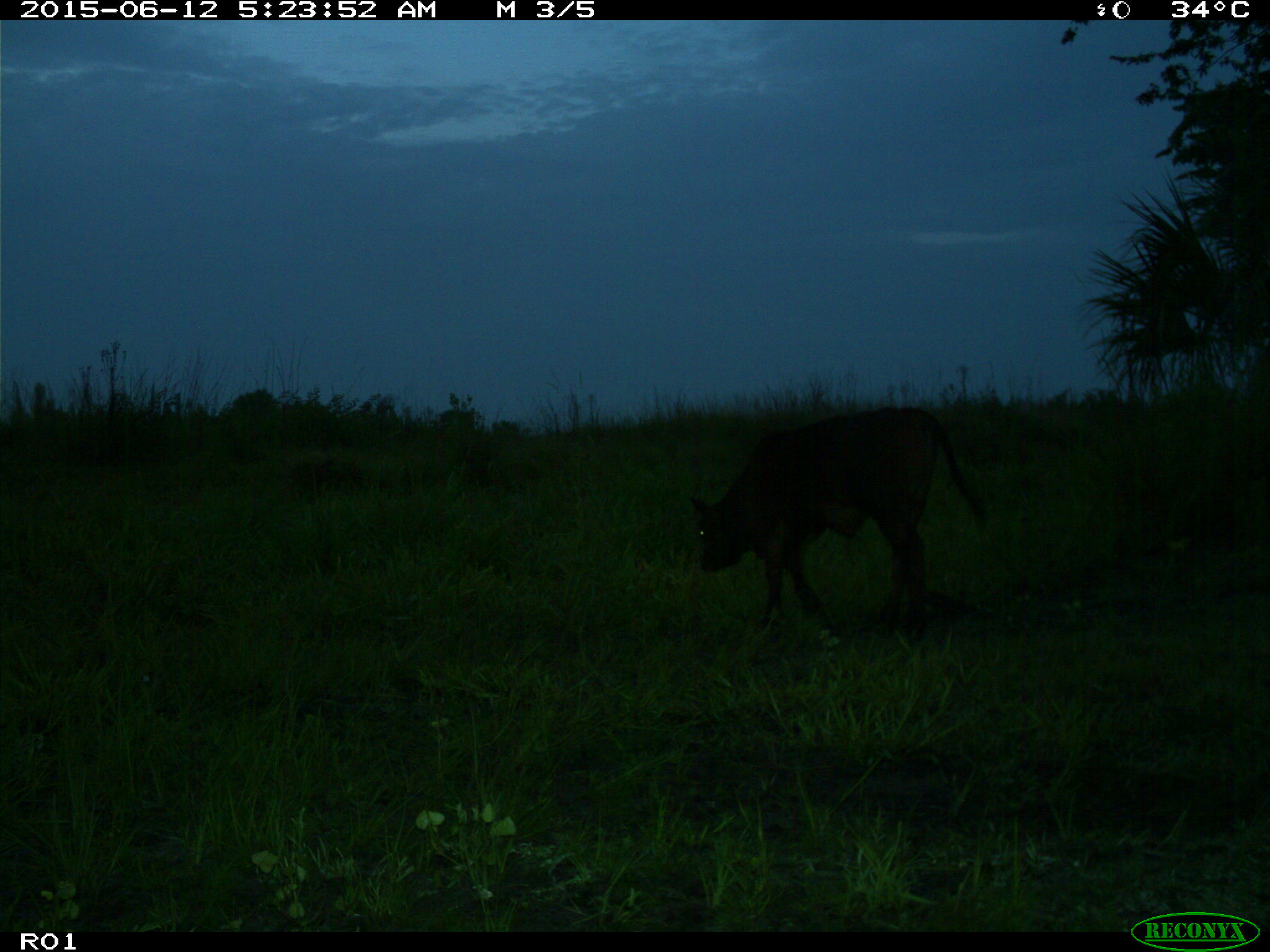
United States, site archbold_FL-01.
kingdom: Animalia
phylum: Chordata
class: Mammalia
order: Artiodactyla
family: Bovidae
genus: Bos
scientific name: Bos taurus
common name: domestic cow